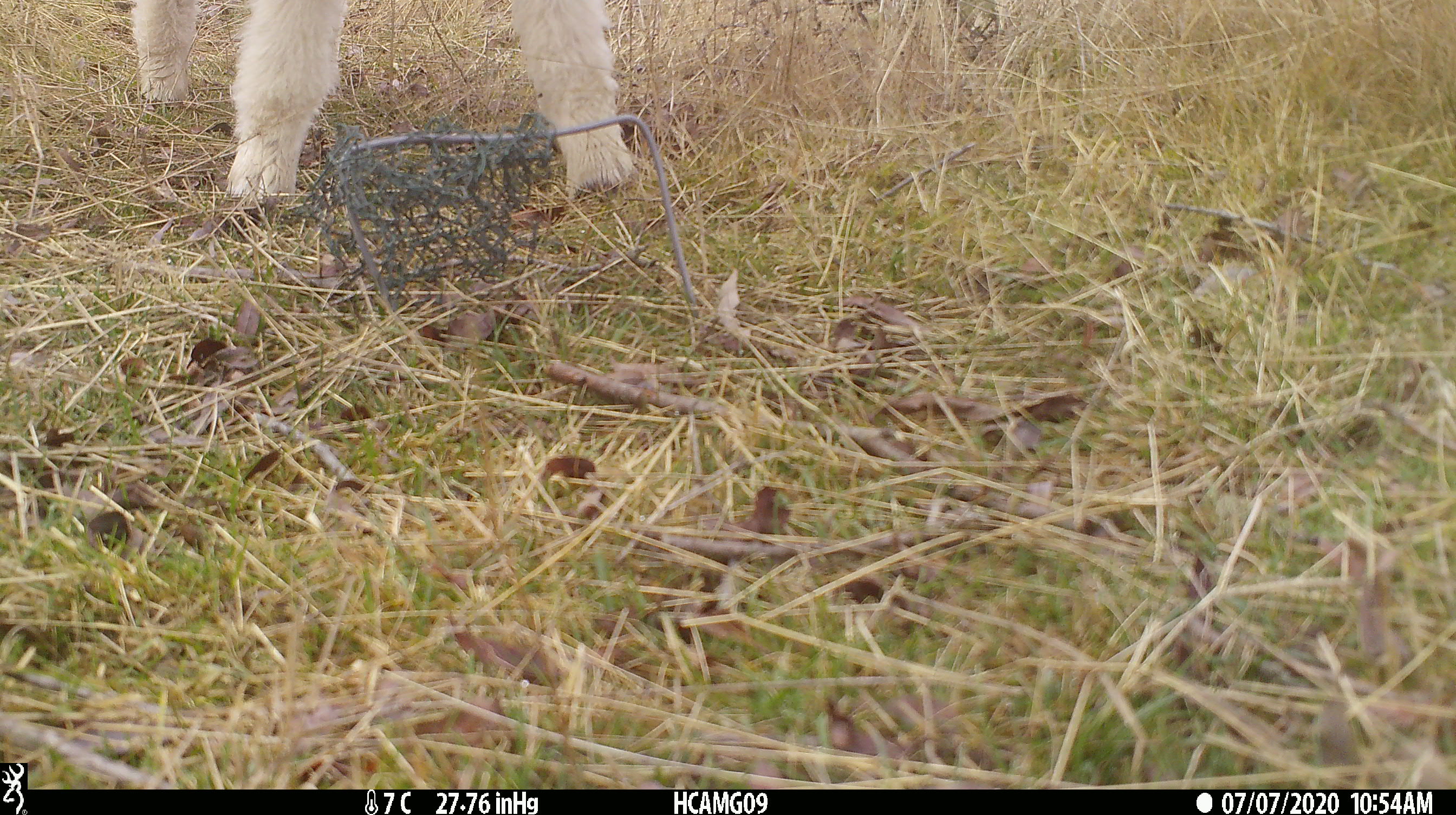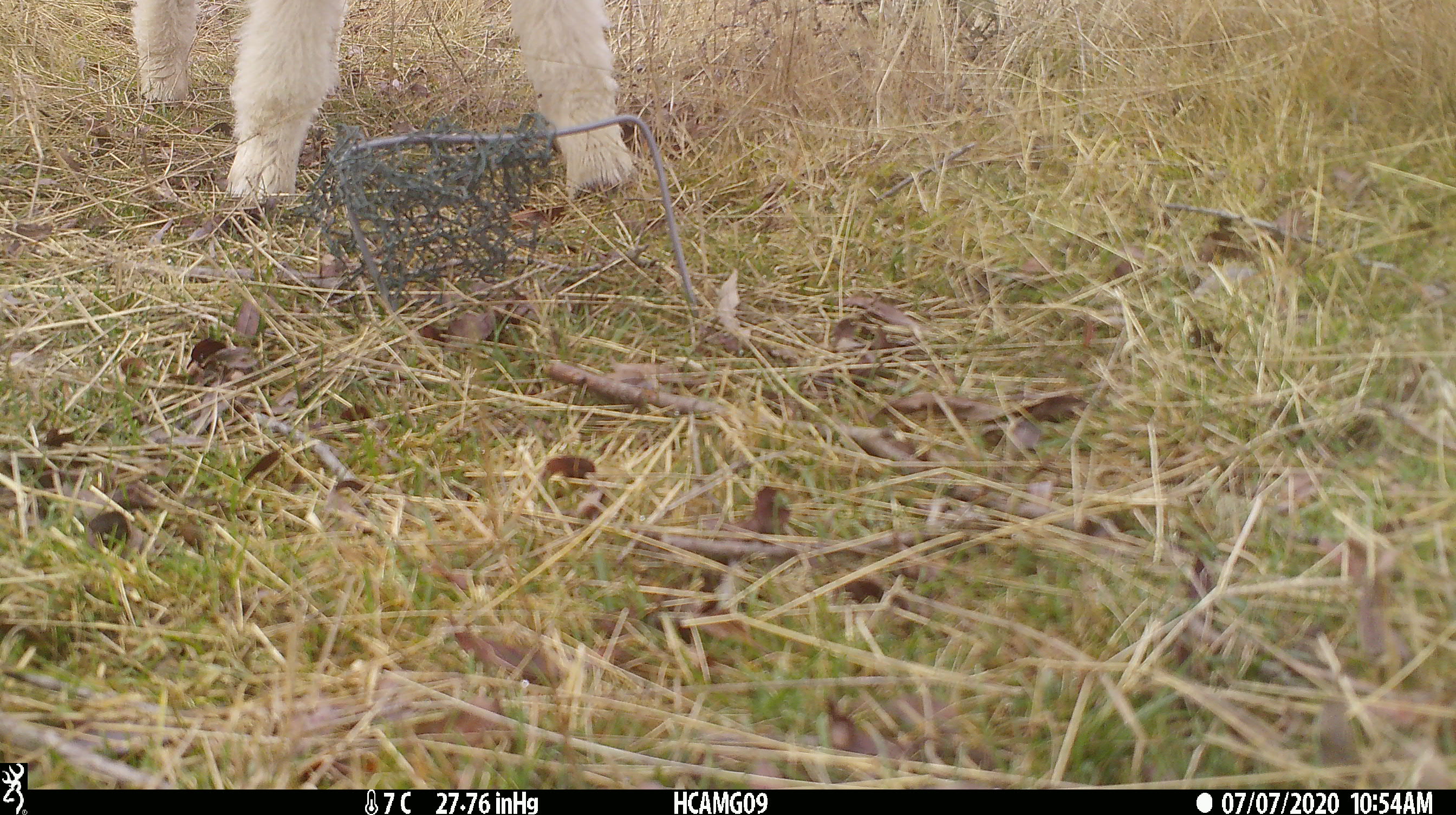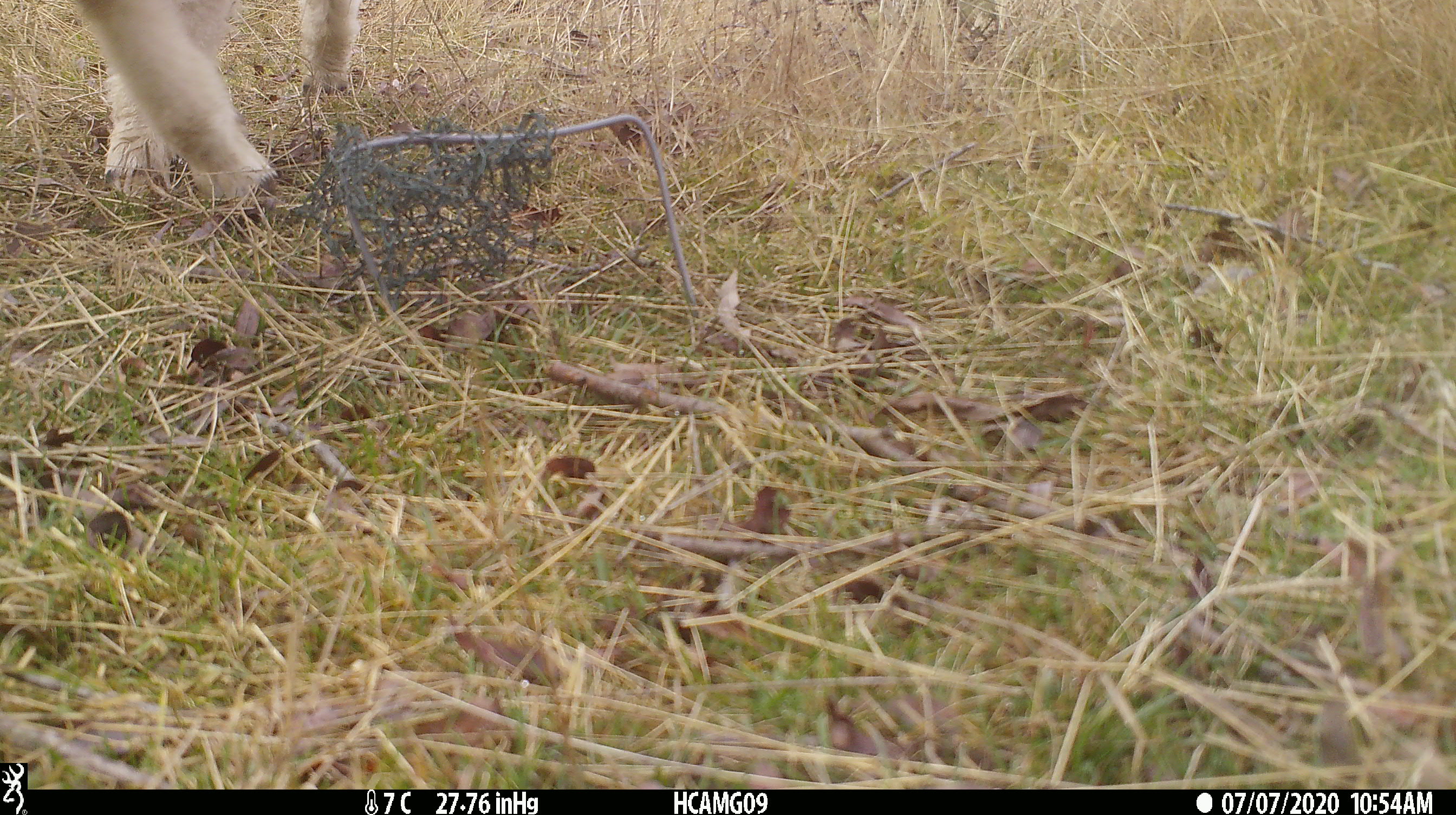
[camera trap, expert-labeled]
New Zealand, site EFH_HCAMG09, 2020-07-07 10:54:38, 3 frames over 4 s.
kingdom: Animalia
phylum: Chordata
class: Mammalia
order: Artiodactyla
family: Bovidae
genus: Ovis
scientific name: Ovis aries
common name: domestic sheep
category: sheep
Sheep (domestic sheep) (Ovis aries).